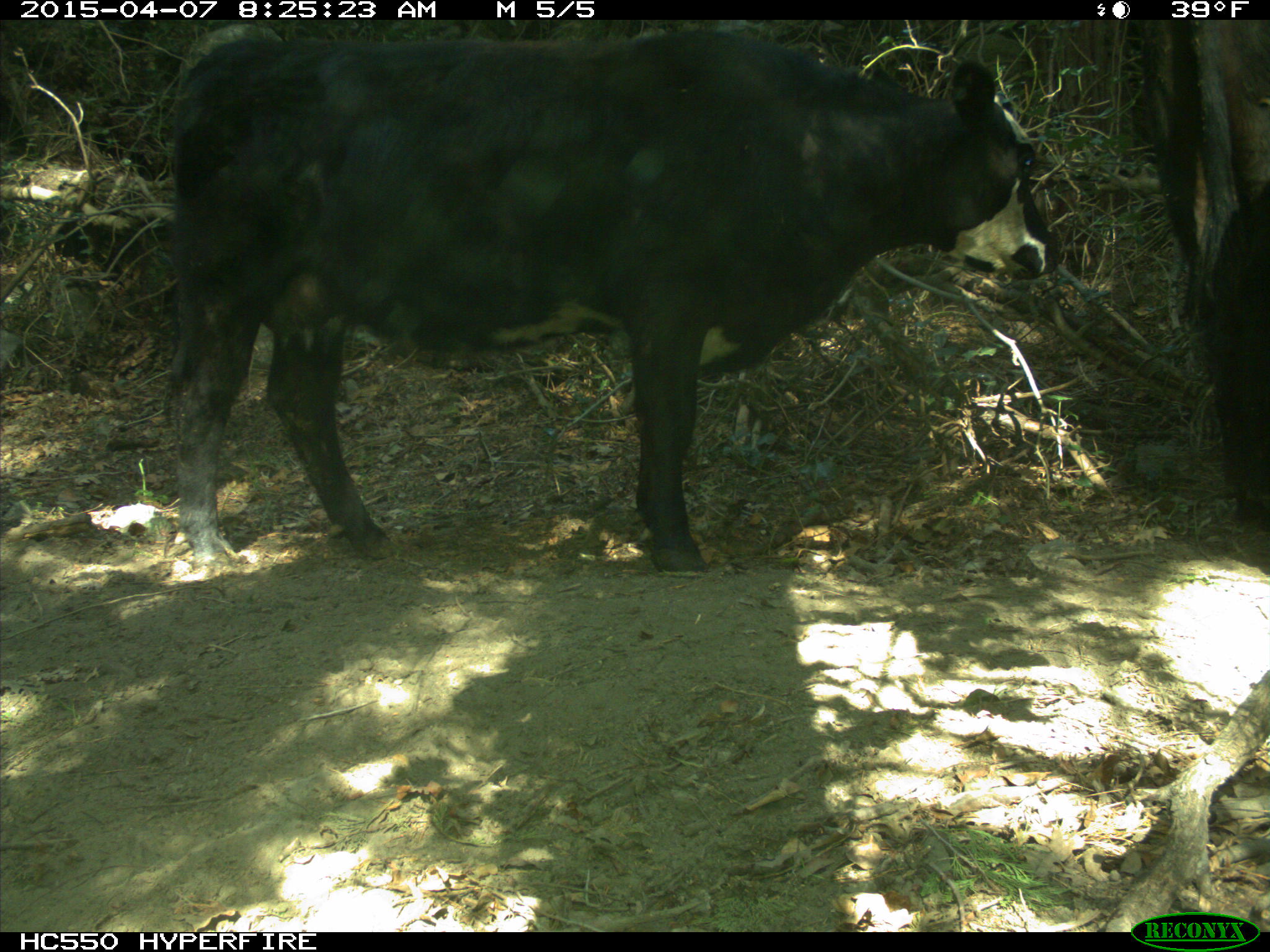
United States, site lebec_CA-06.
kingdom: Animalia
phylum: Chordata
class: Mammalia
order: Artiodactyla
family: Bovidae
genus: Bos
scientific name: Bos taurus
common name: domestic cow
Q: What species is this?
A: Bos taurus (domestic cow).